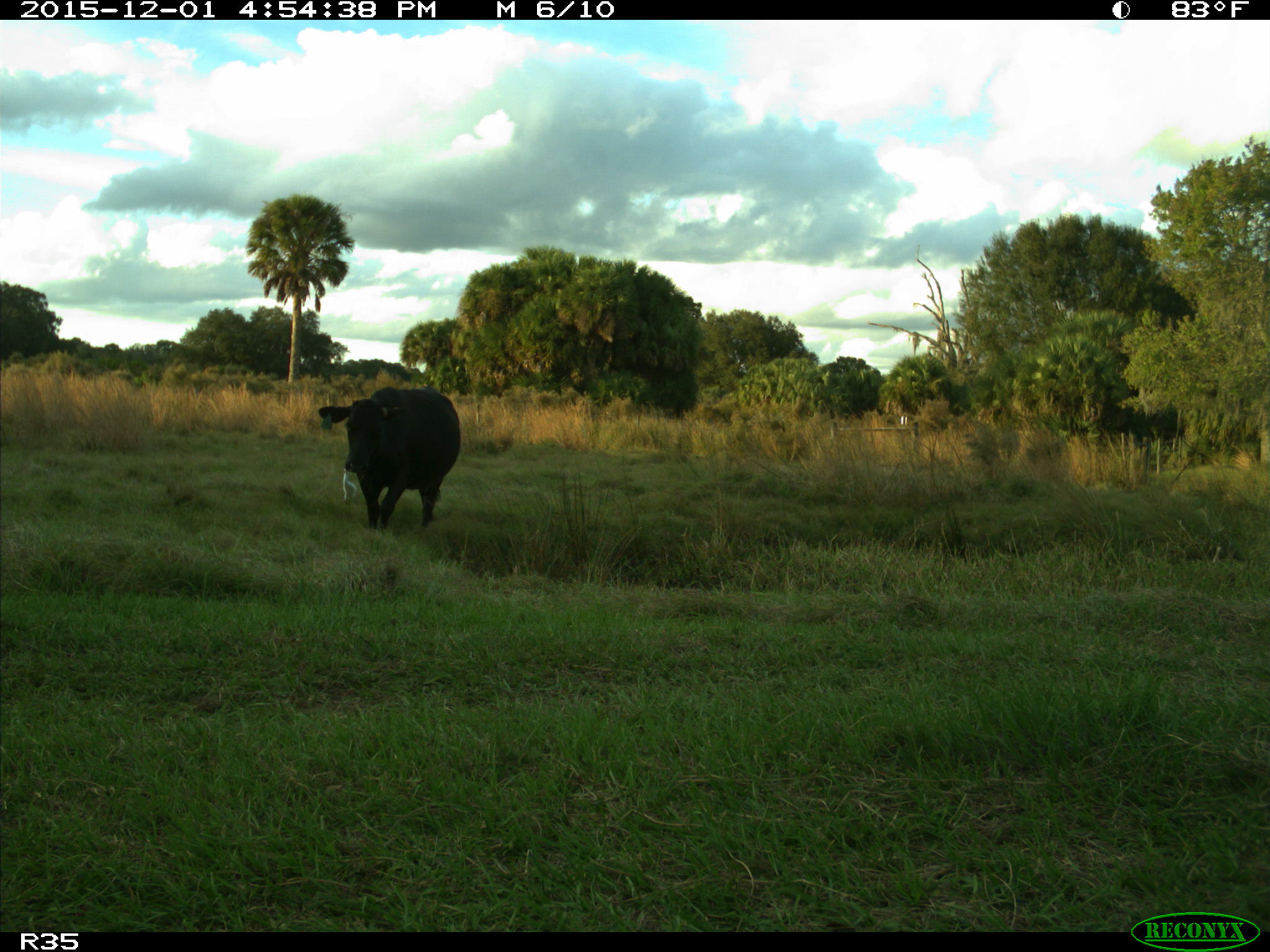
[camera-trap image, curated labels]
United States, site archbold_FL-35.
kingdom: Animalia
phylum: Chordata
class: Mammalia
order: Artiodactyla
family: Bovidae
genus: Bos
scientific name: Bos taurus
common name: domestic cow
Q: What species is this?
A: Bos taurus (domestic cow).